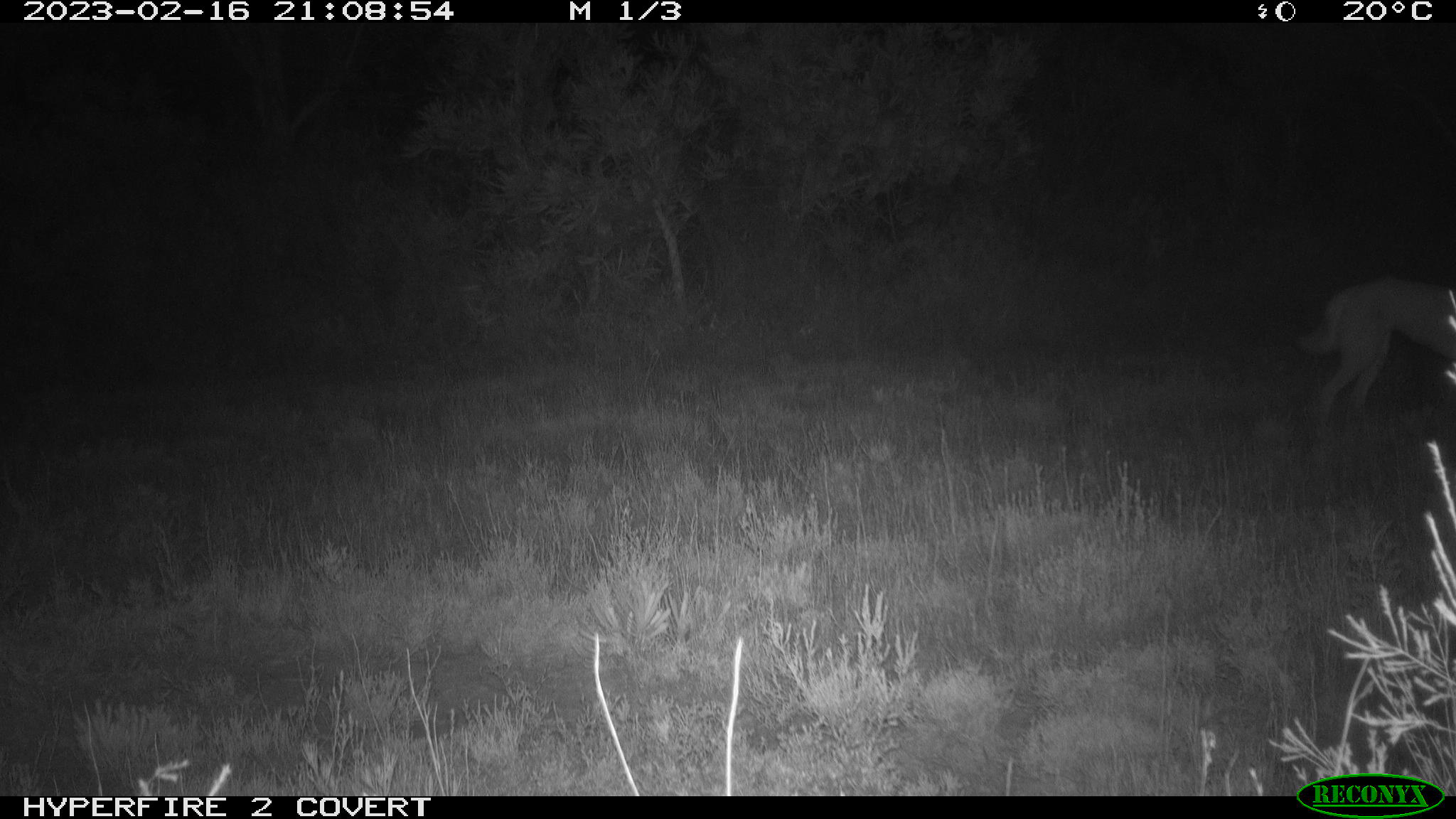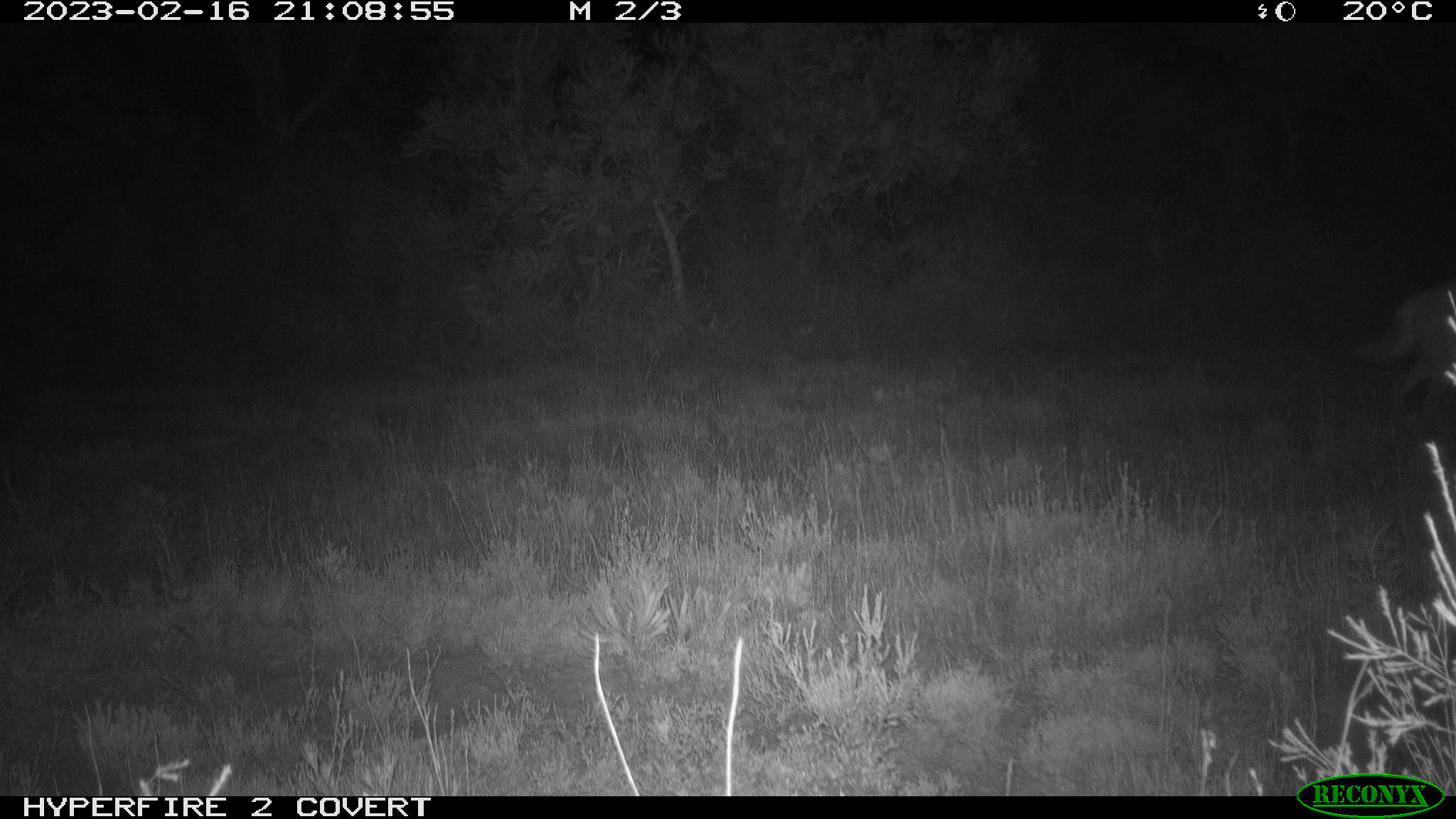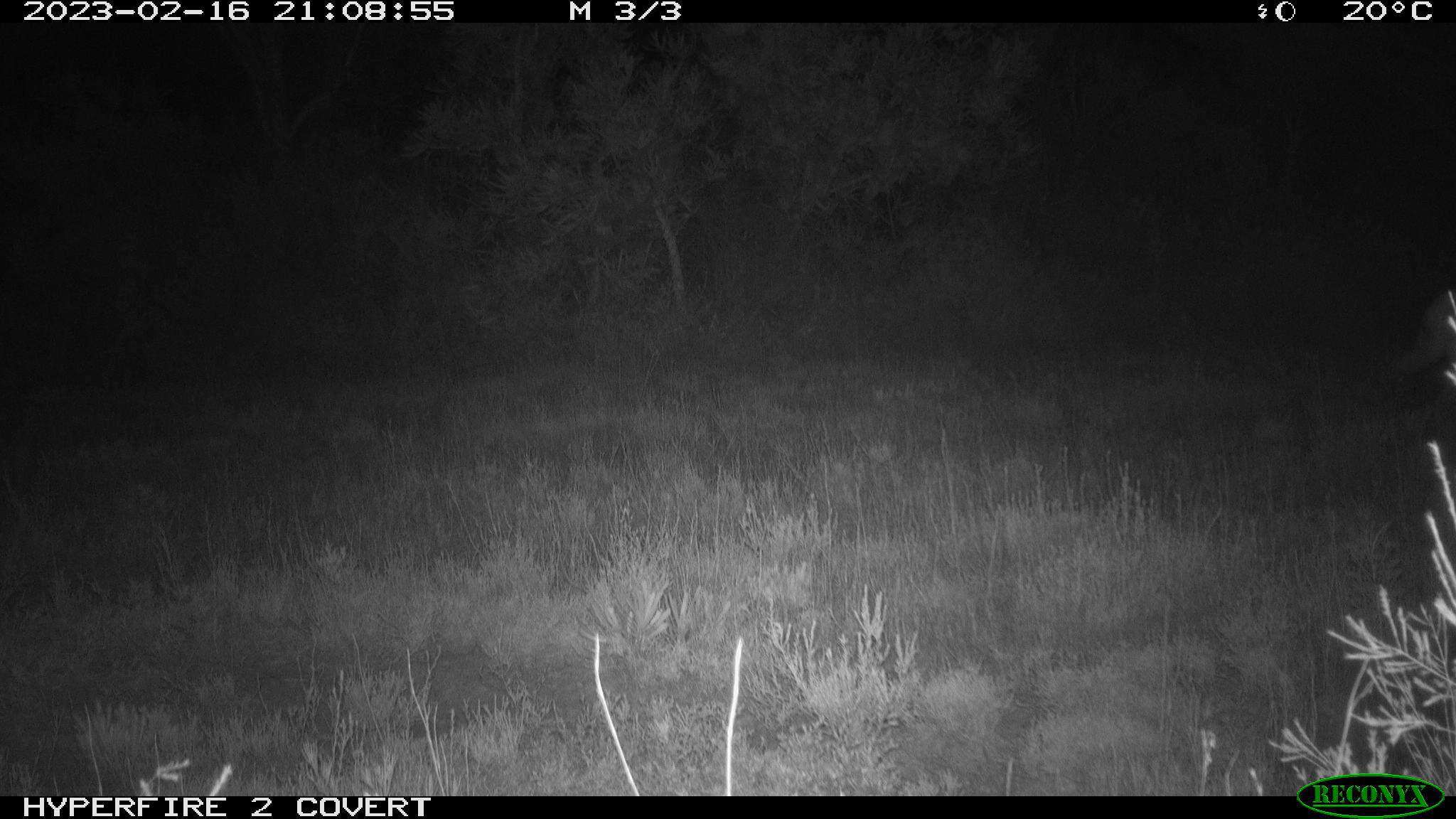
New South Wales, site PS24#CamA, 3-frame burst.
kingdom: Animalia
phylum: Chordata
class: Mammalia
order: Carnivora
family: Canidae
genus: Canis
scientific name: Canis familiaris dingo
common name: dingo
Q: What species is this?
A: Dingo (Canis familiaris dingo).